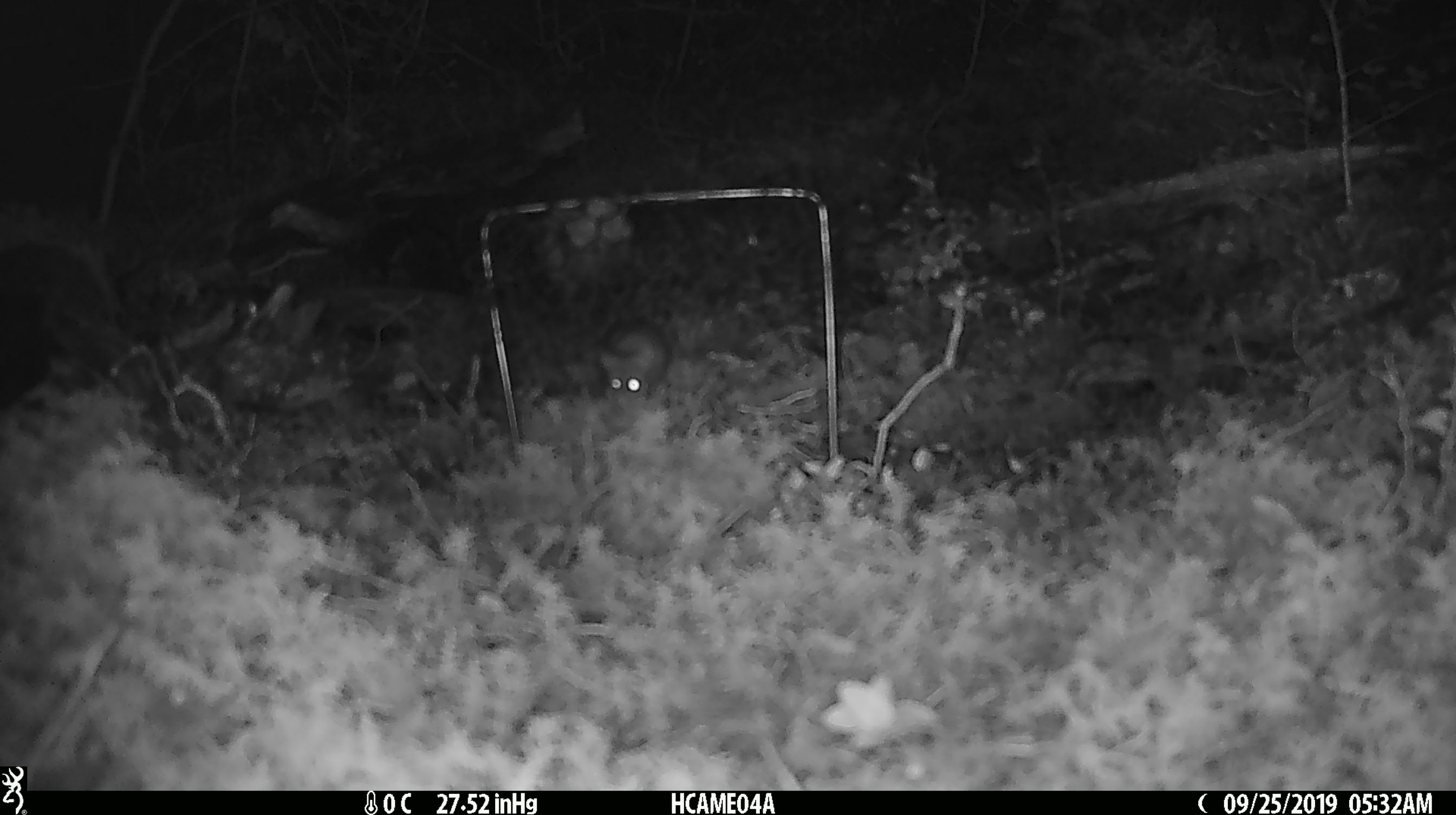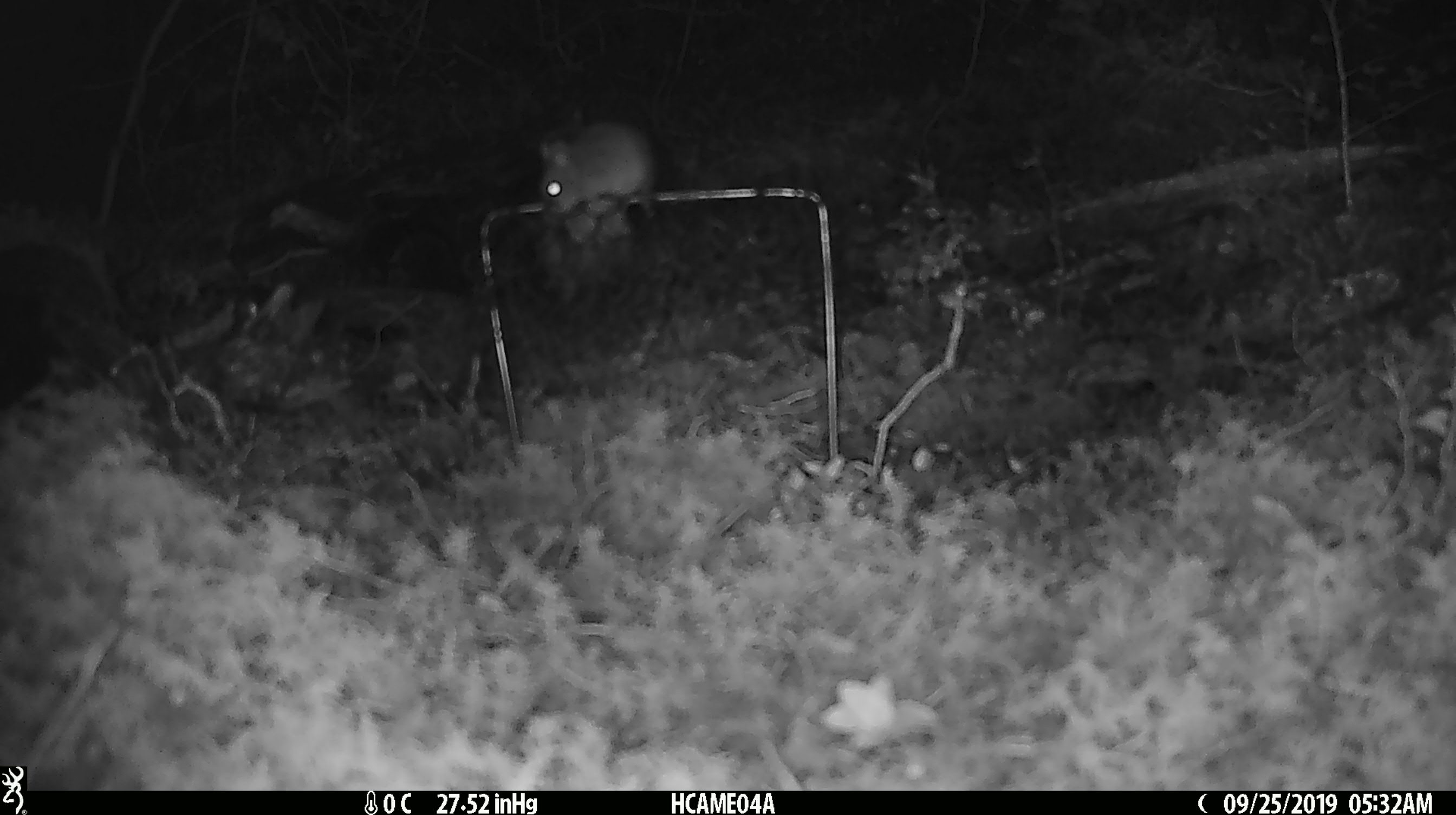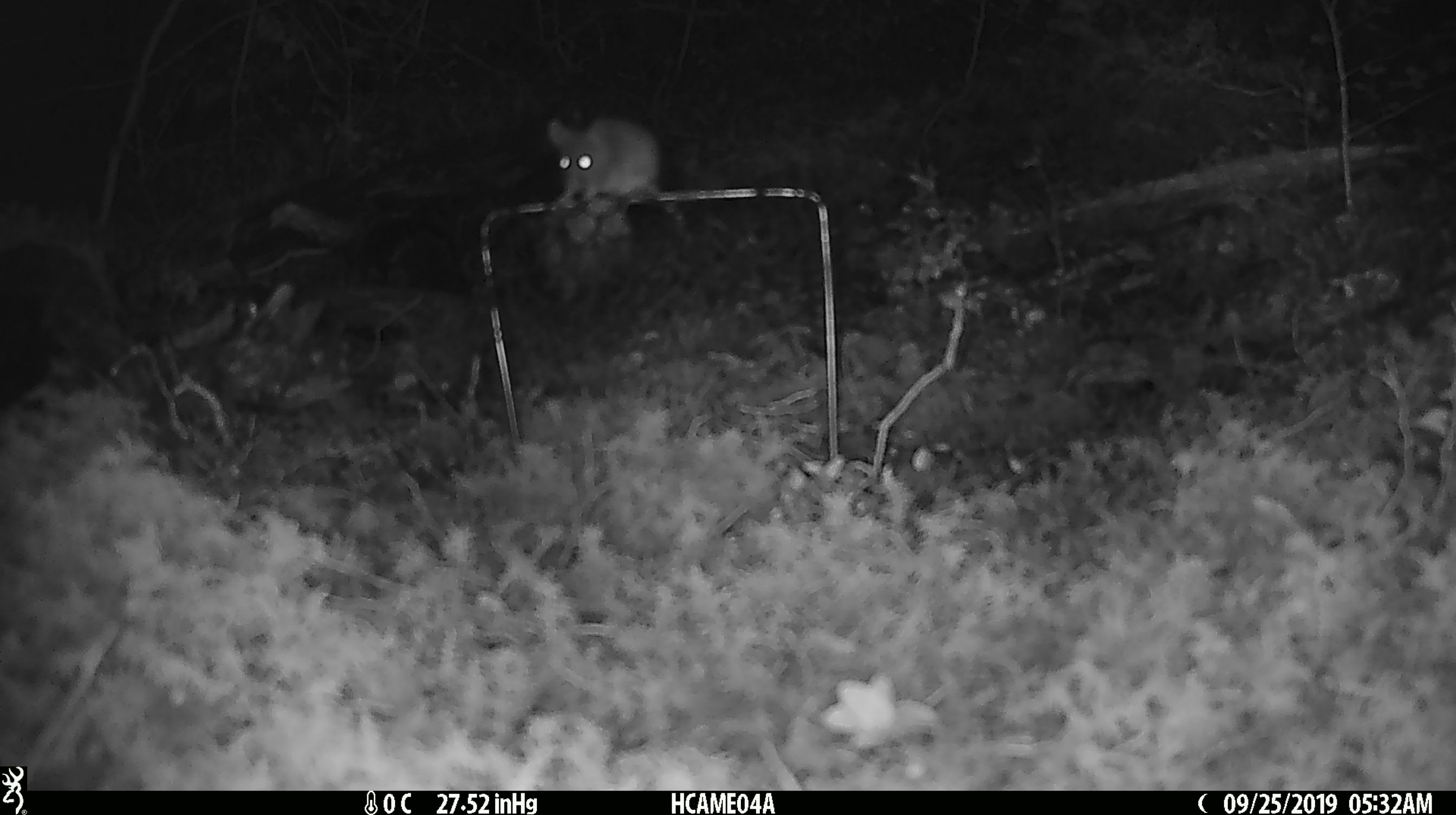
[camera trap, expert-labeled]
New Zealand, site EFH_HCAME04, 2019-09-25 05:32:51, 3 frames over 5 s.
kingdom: Animalia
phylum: Chordata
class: Mammalia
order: Rodentia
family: Muridae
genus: Mus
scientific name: Mus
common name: mouse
Mouse (Mus).